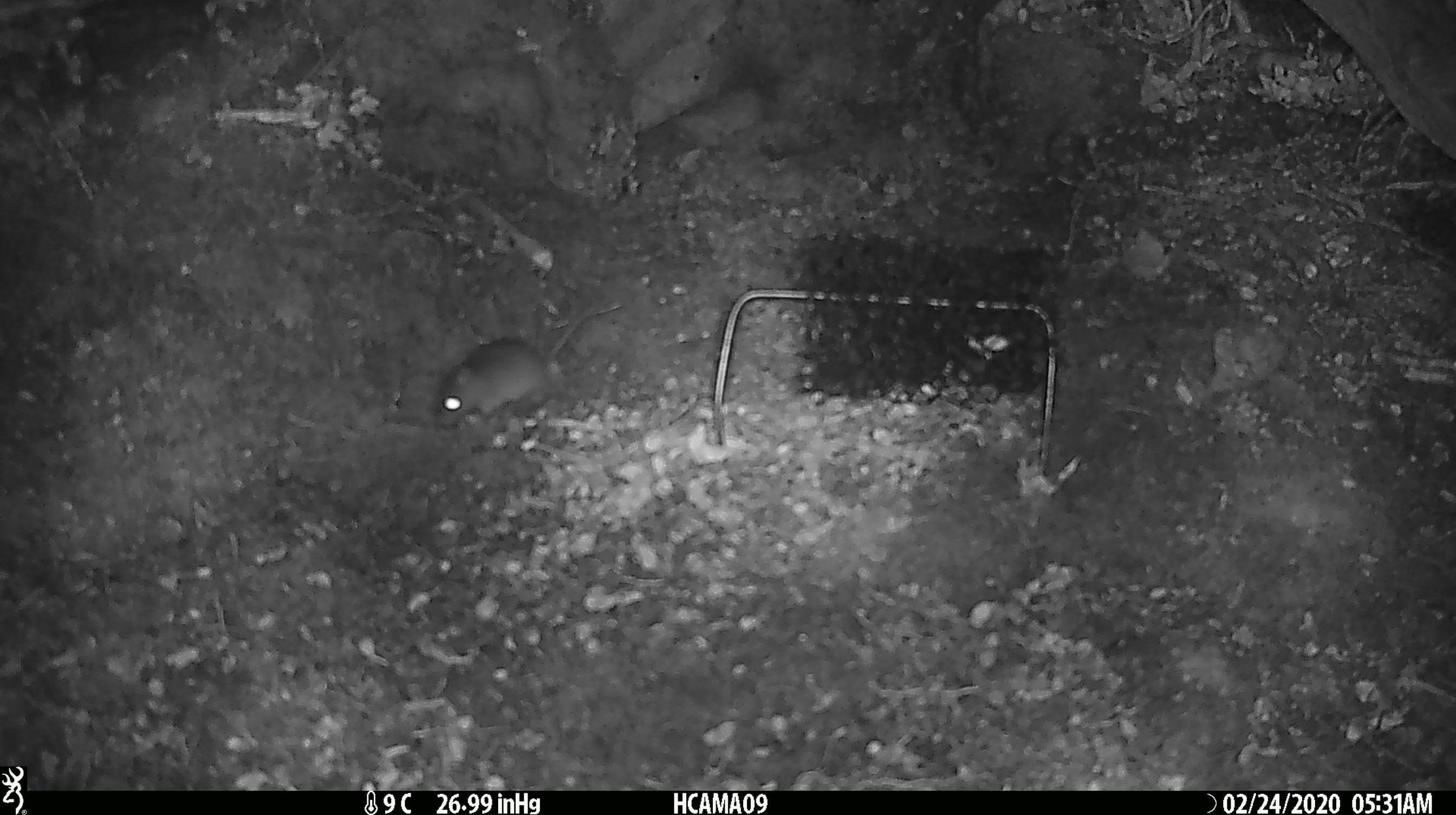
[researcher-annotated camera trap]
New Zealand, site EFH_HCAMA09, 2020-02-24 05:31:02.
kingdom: Animalia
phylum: Chordata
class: Mammalia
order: Rodentia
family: Muridae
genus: Mus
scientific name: Mus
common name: mouse